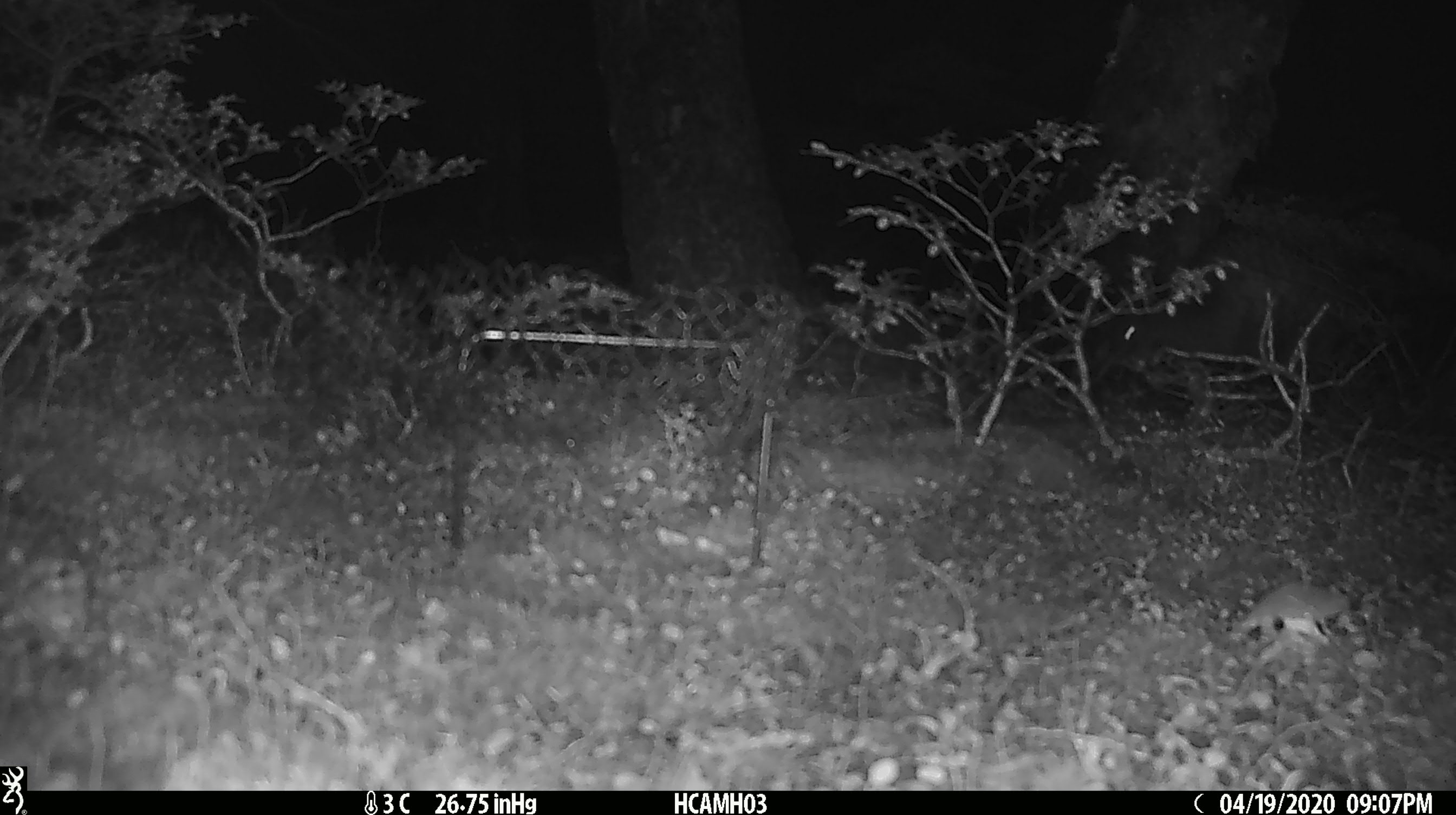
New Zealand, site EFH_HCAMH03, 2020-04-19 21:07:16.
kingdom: Animalia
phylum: Chordata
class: Aves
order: Apterygiformes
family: Apterygidae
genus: Apteryx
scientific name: Apteryx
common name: kiwi